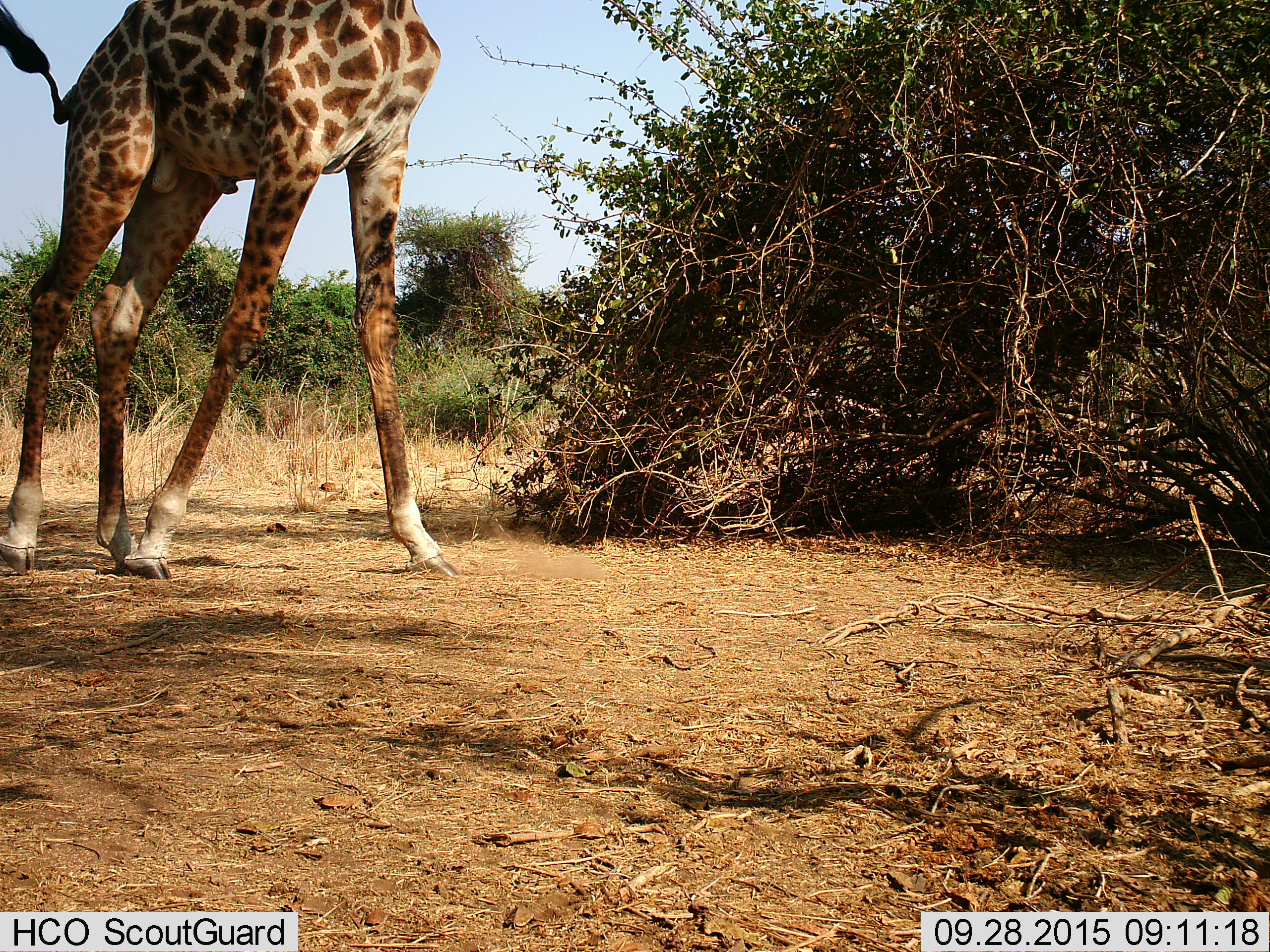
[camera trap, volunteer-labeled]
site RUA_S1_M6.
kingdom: Animalia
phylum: Chordata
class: Mammalia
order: Artiodactyla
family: Giraffidae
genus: Giraffa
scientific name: Giraffa camelopardalis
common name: giraffe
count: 1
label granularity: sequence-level